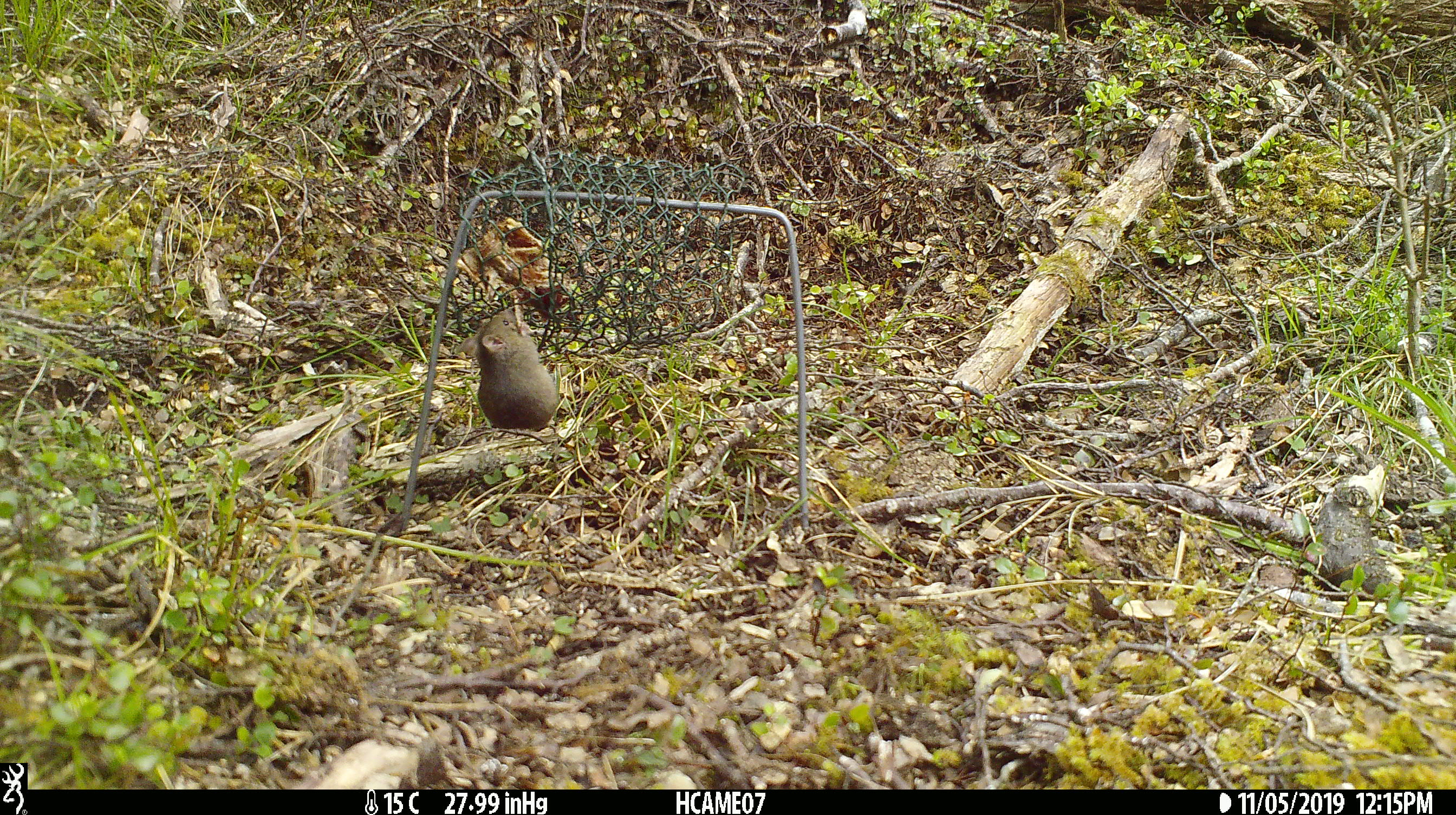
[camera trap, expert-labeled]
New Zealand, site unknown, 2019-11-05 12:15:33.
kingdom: Animalia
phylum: Chordata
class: Mammalia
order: Rodentia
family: Muridae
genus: Mus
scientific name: Mus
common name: mouse